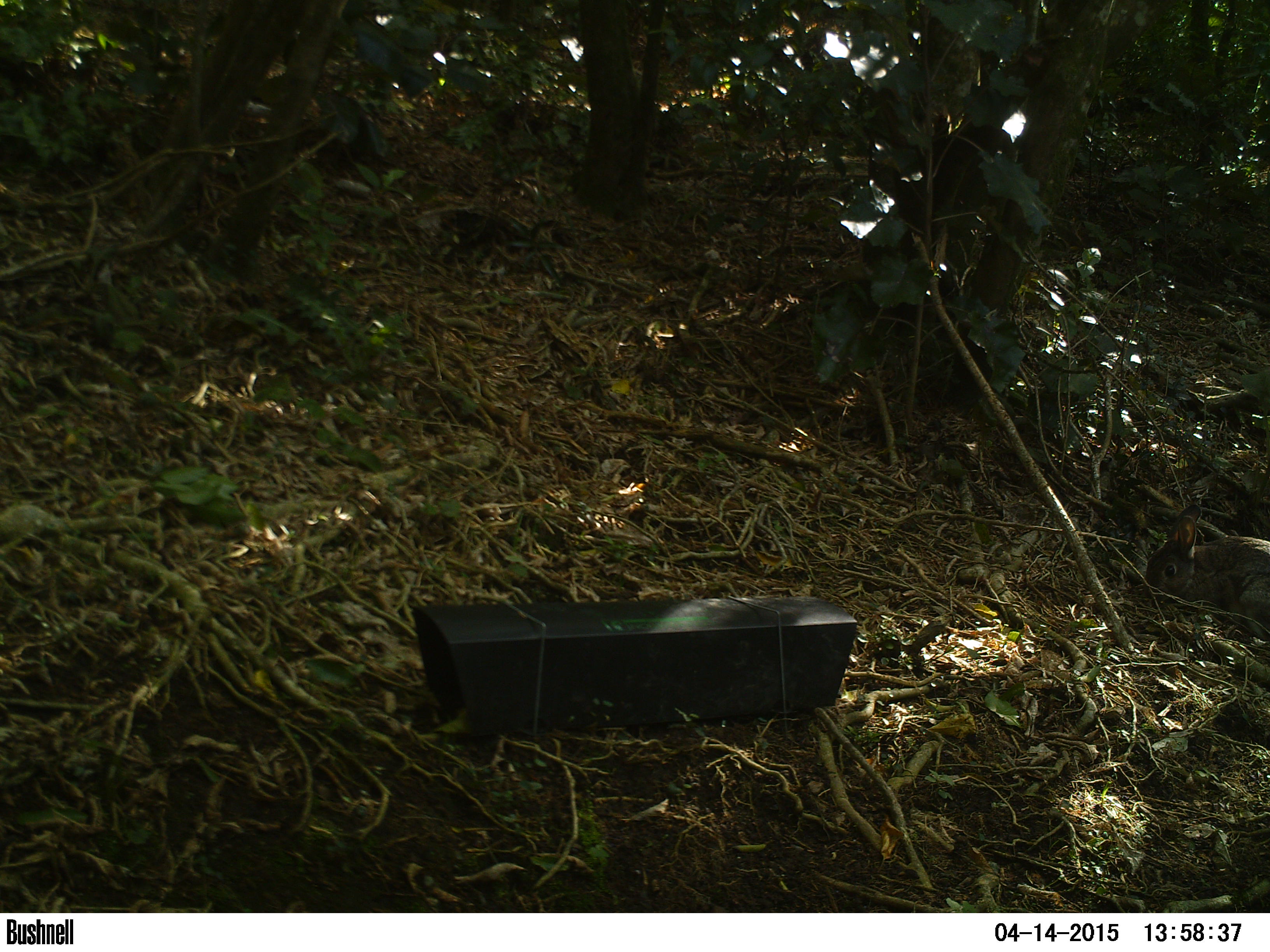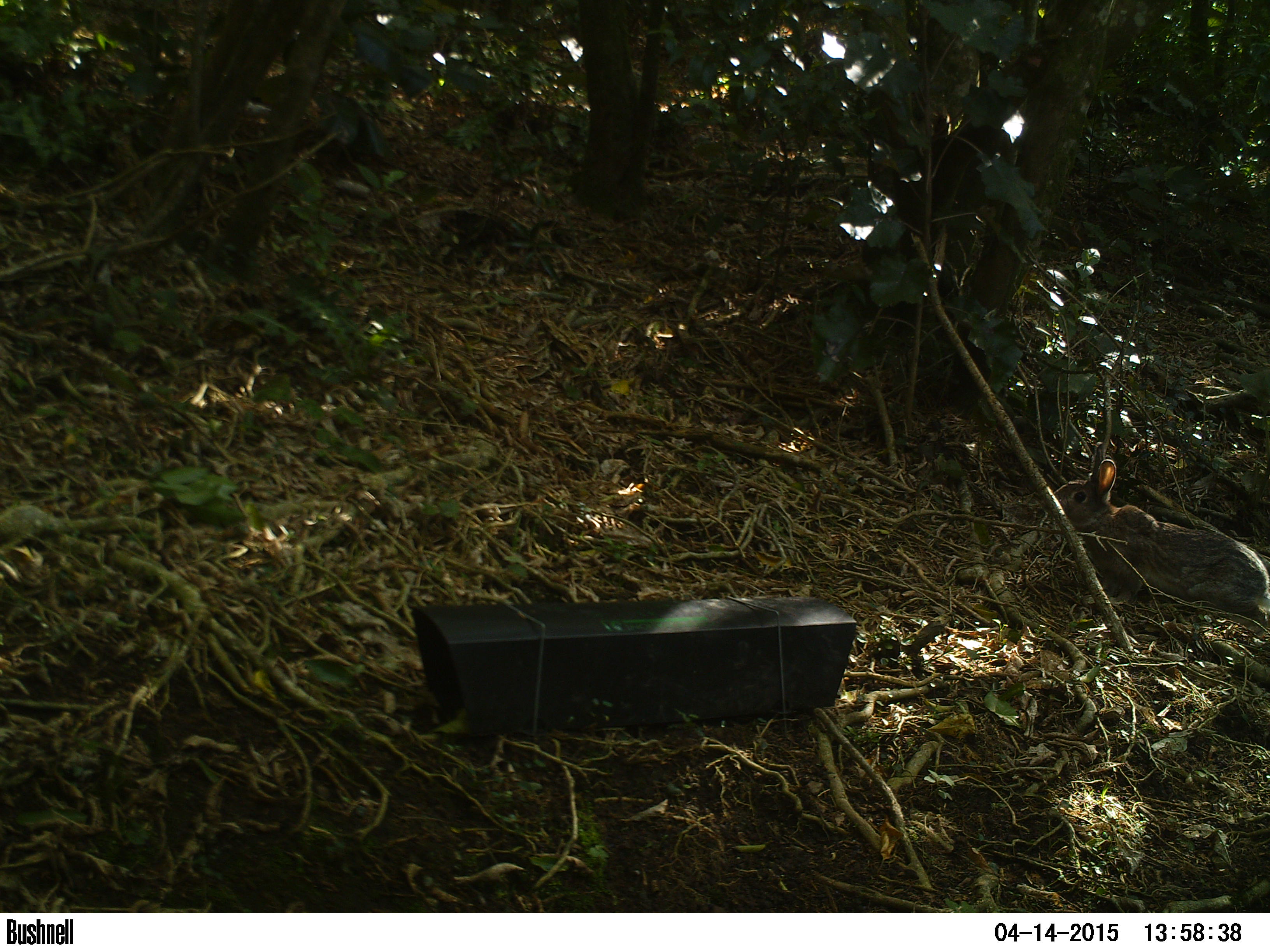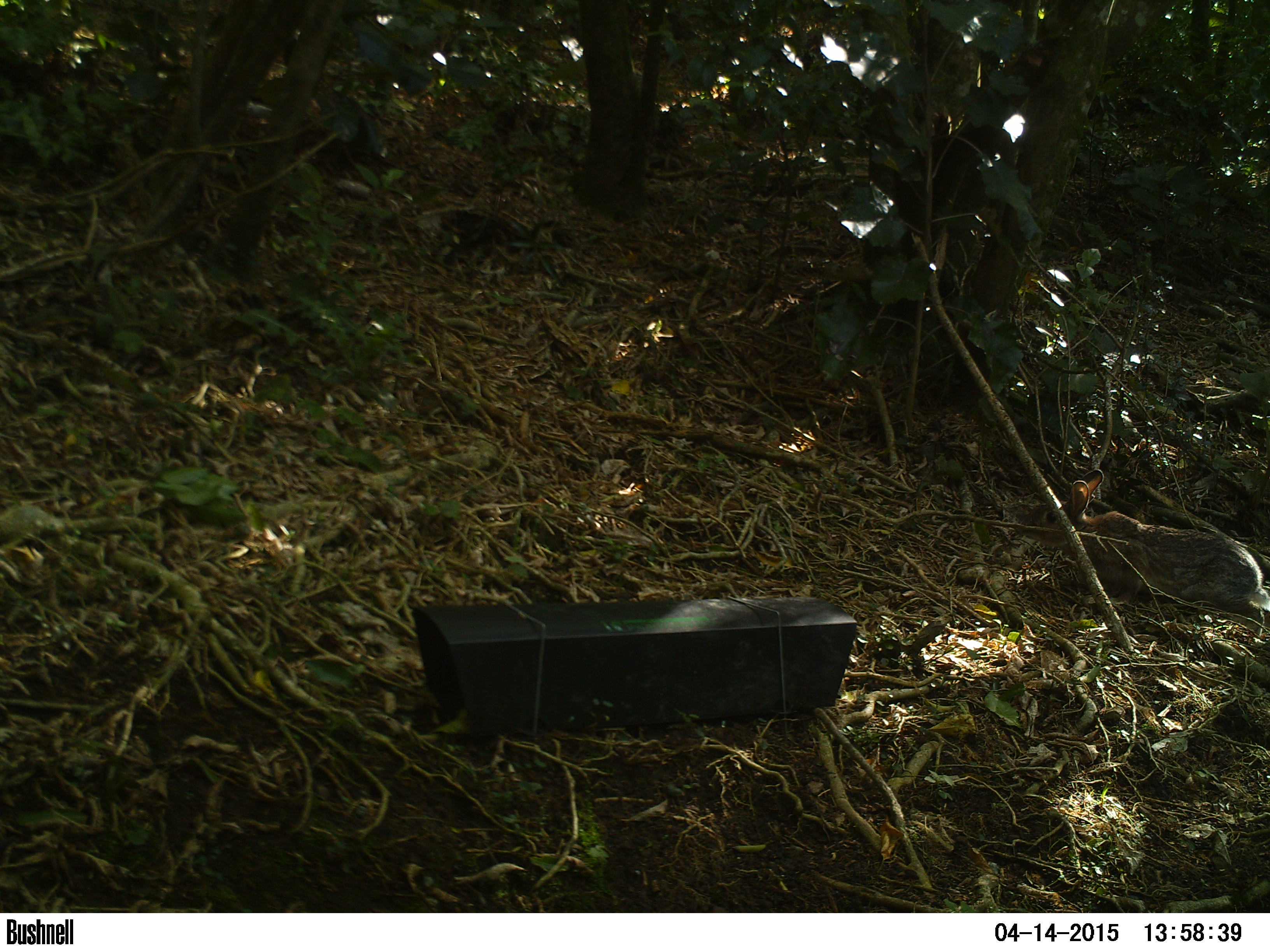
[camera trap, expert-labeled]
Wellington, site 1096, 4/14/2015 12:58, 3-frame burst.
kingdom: Animalia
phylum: Chordata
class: Mammalia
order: Lagomorpha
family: Leporidae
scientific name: Leporidae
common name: rabbit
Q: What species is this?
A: Rabbit (Leporidae).